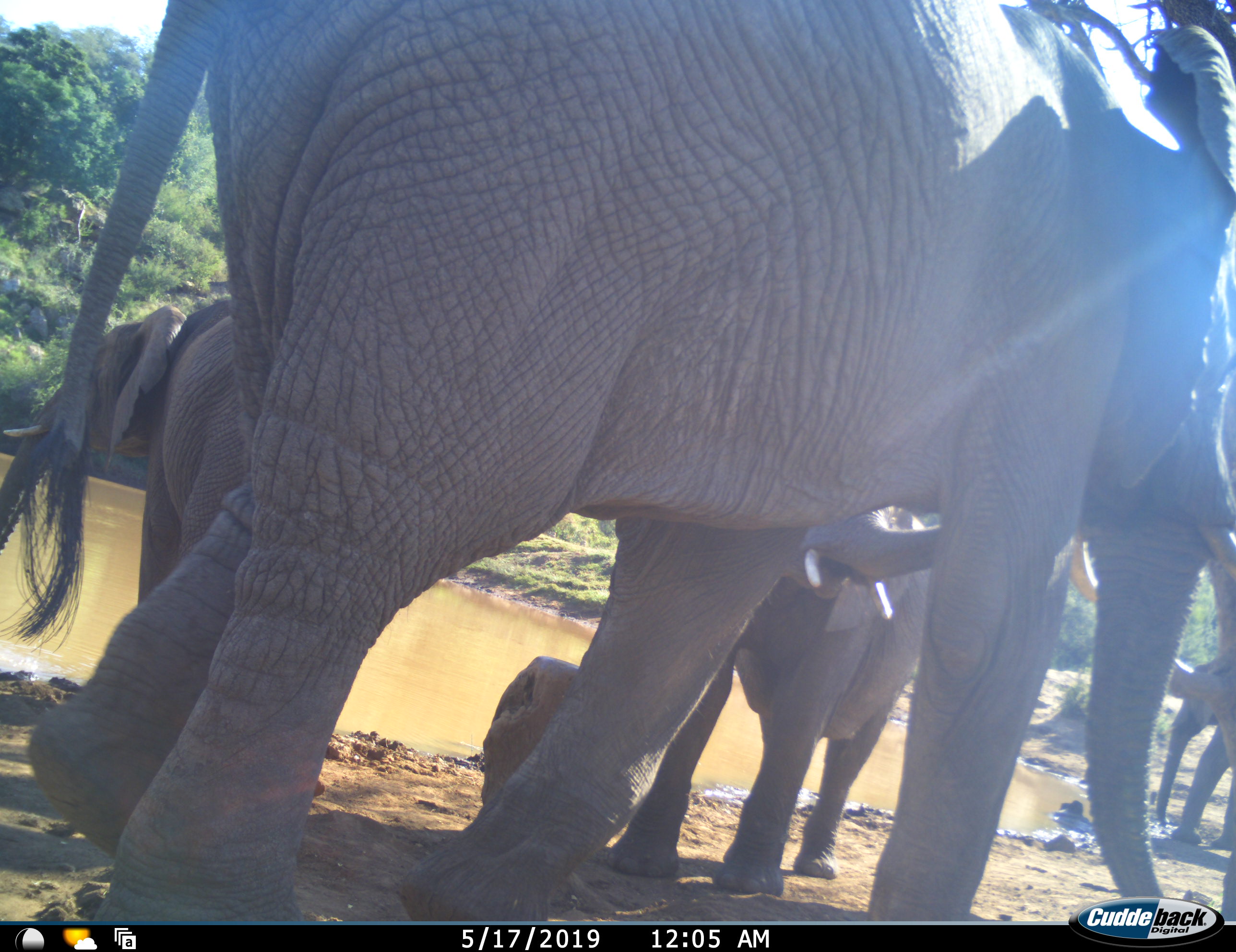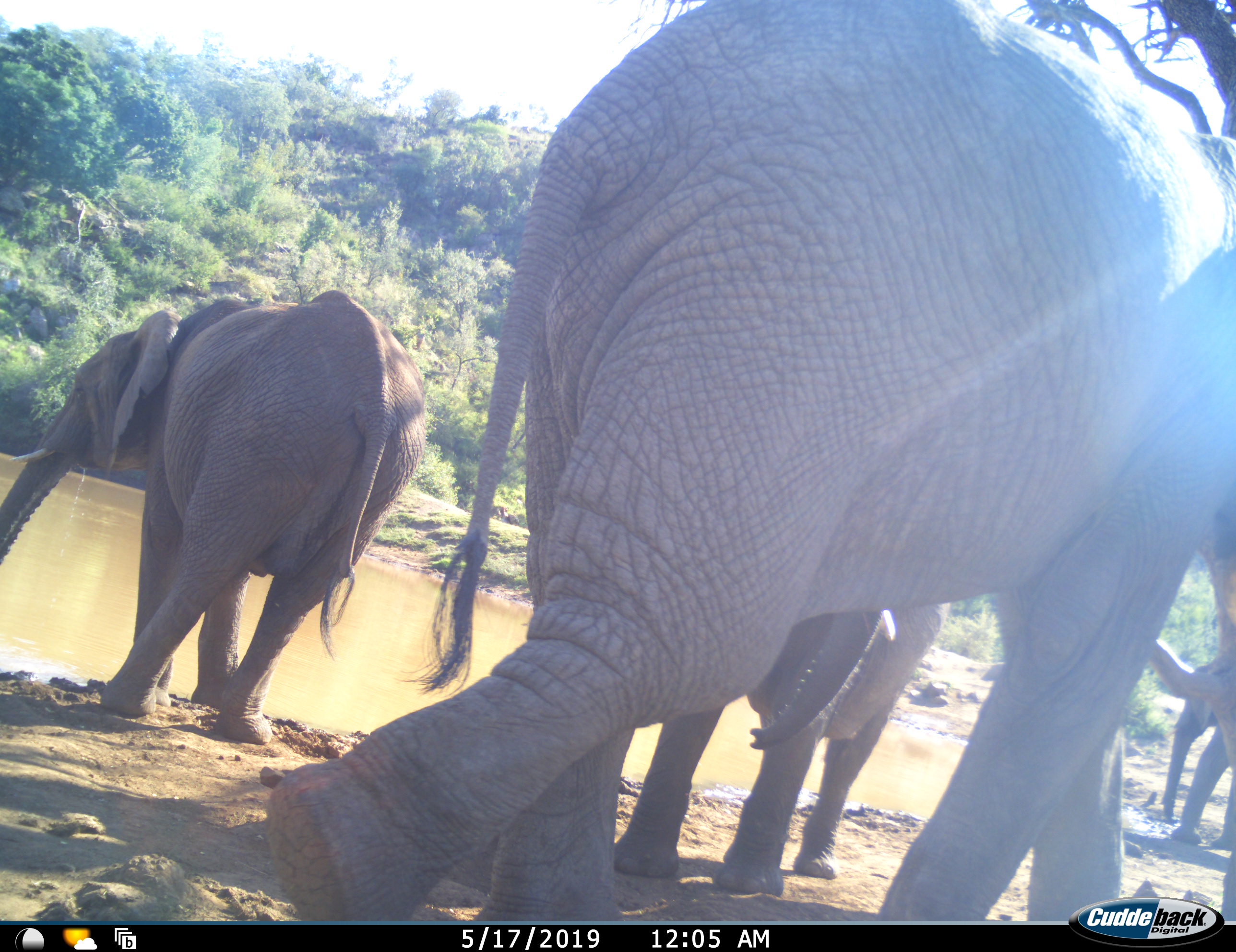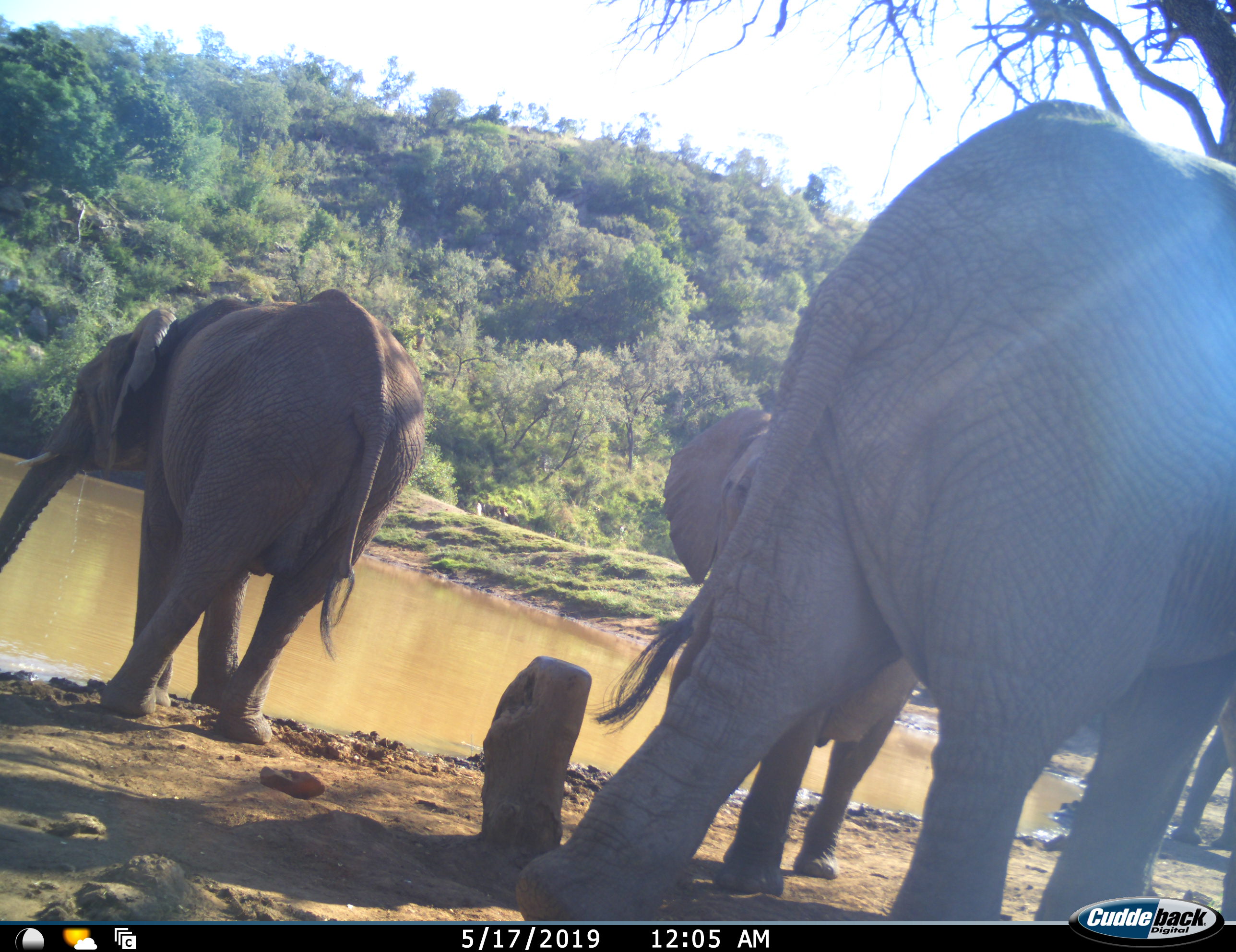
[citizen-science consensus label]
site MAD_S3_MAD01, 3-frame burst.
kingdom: Animalia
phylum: Chordata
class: Mammalia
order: Proboscidea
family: Elephantidae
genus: Loxodonta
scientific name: Loxodonta africana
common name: african bush elephant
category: elephant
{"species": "elephant (african bush elephant) (Loxodonta africana)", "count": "4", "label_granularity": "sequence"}